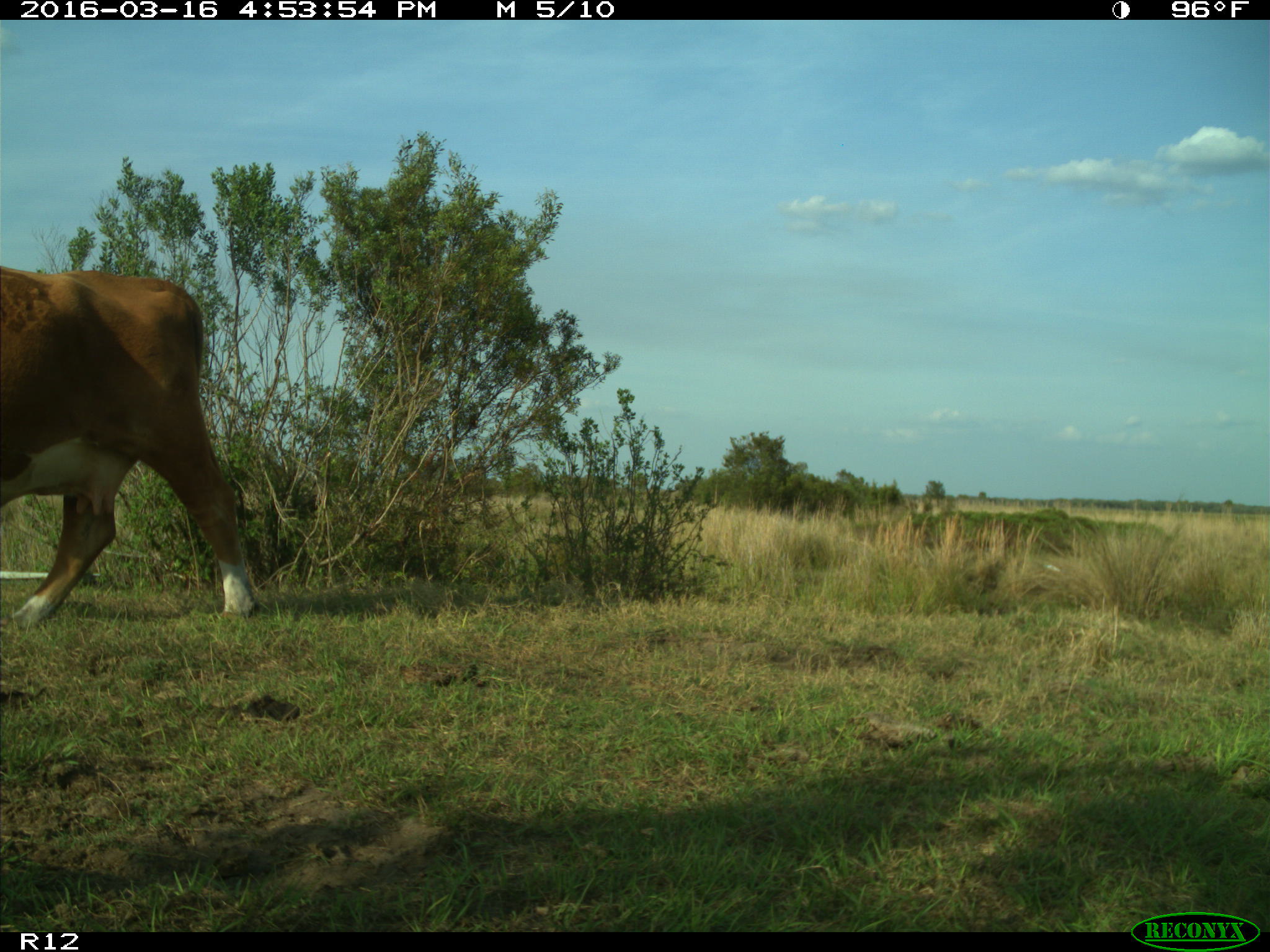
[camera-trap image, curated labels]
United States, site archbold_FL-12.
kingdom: Animalia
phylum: Chordata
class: Mammalia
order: Artiodactyla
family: Bovidae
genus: Bos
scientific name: Bos taurus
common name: domestic cow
Bos taurus (domestic cow).